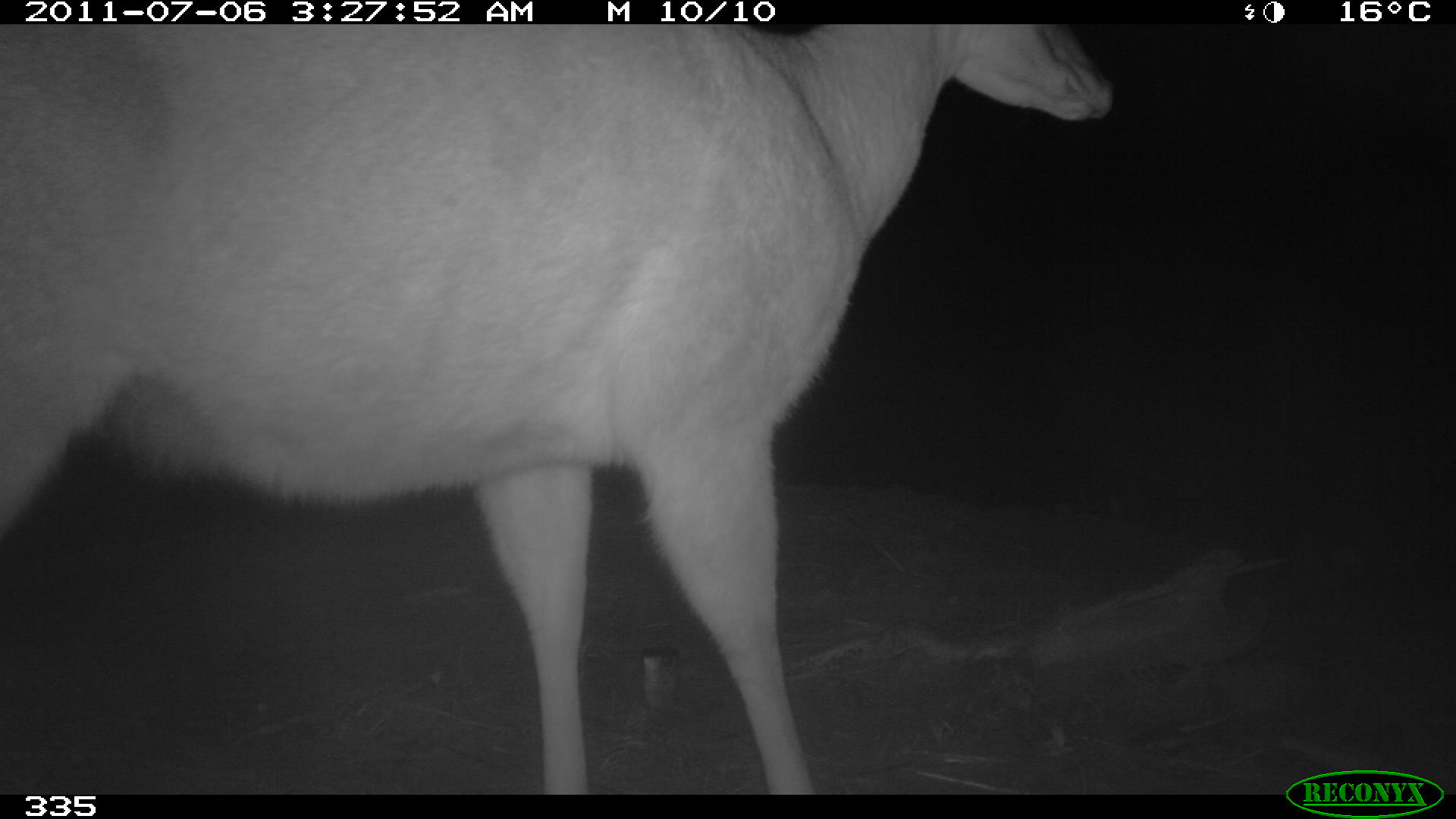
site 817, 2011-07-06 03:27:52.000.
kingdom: Animalia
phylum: Chordata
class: Mammalia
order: Artiodactyla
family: Cervidae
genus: Mazama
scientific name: Mazama americana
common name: red brocket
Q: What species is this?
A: Mazama americana (red brocket).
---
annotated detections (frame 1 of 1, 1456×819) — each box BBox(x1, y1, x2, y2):
mazama americana: BBox(1, 26, 1113, 795)